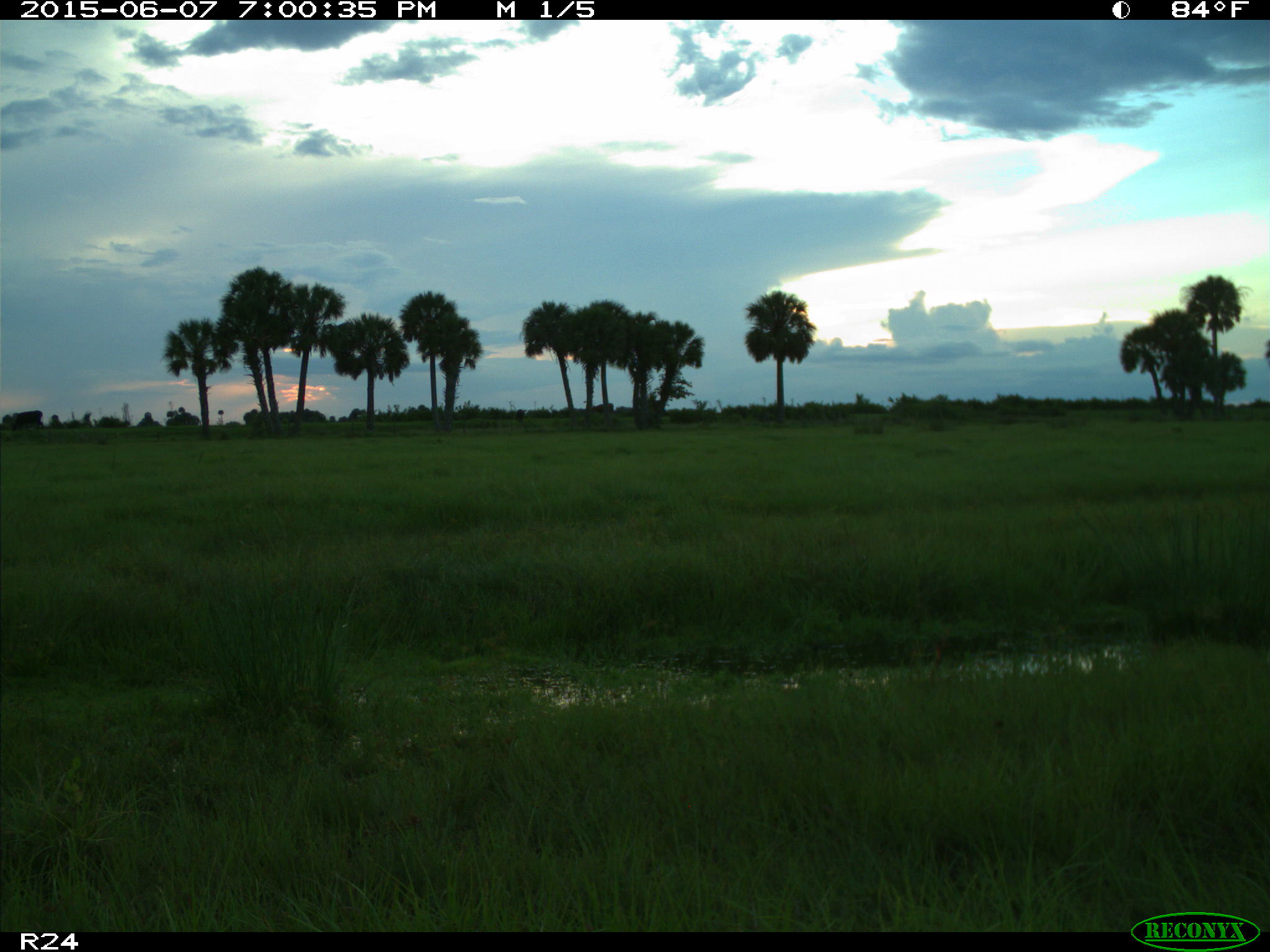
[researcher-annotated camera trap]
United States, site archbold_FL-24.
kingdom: Animalia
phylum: Chordata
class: Mammalia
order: Artiodactyla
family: Bovidae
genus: Bos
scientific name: Bos taurus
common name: domestic cow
Bos taurus (domestic cow).